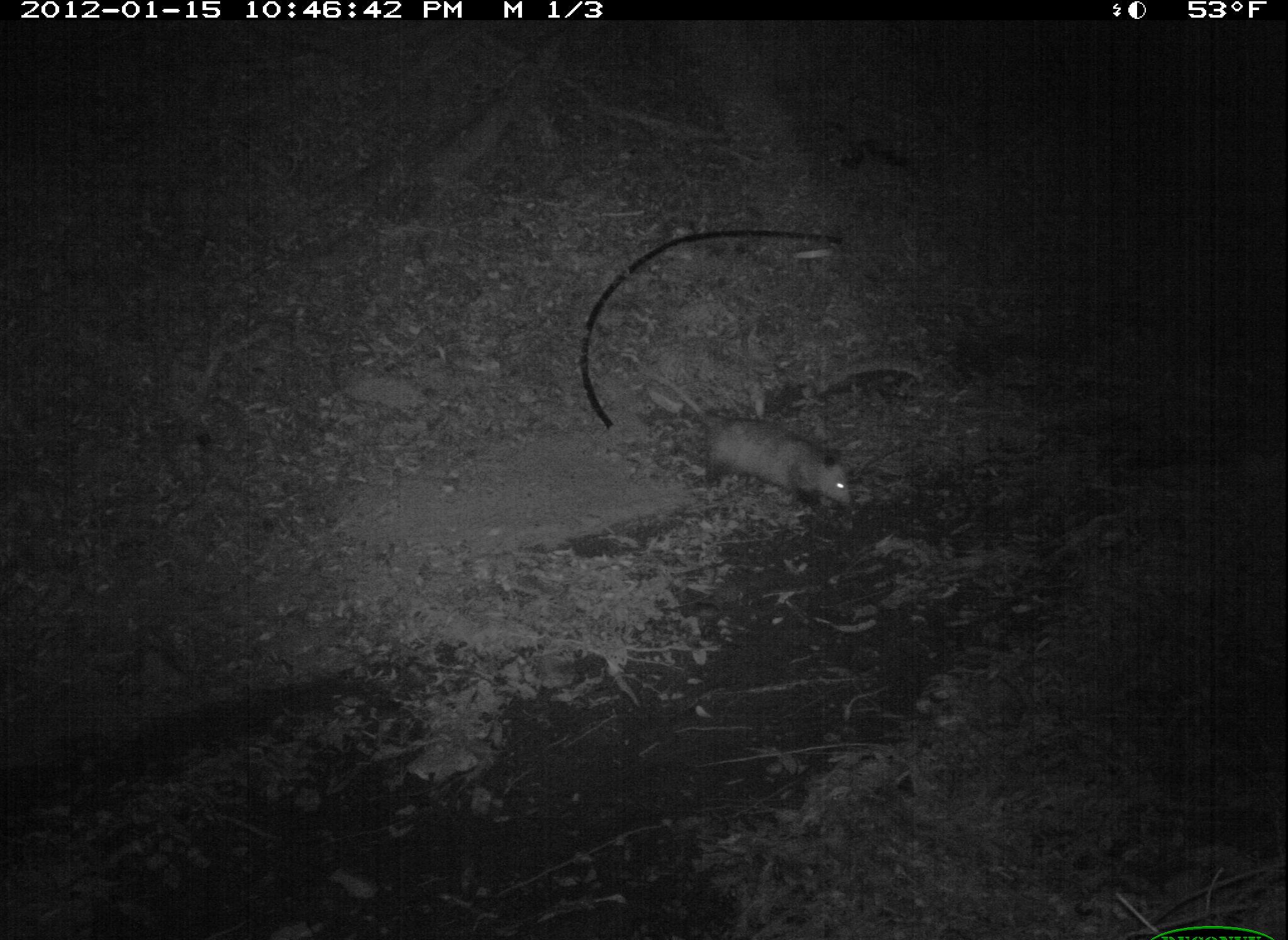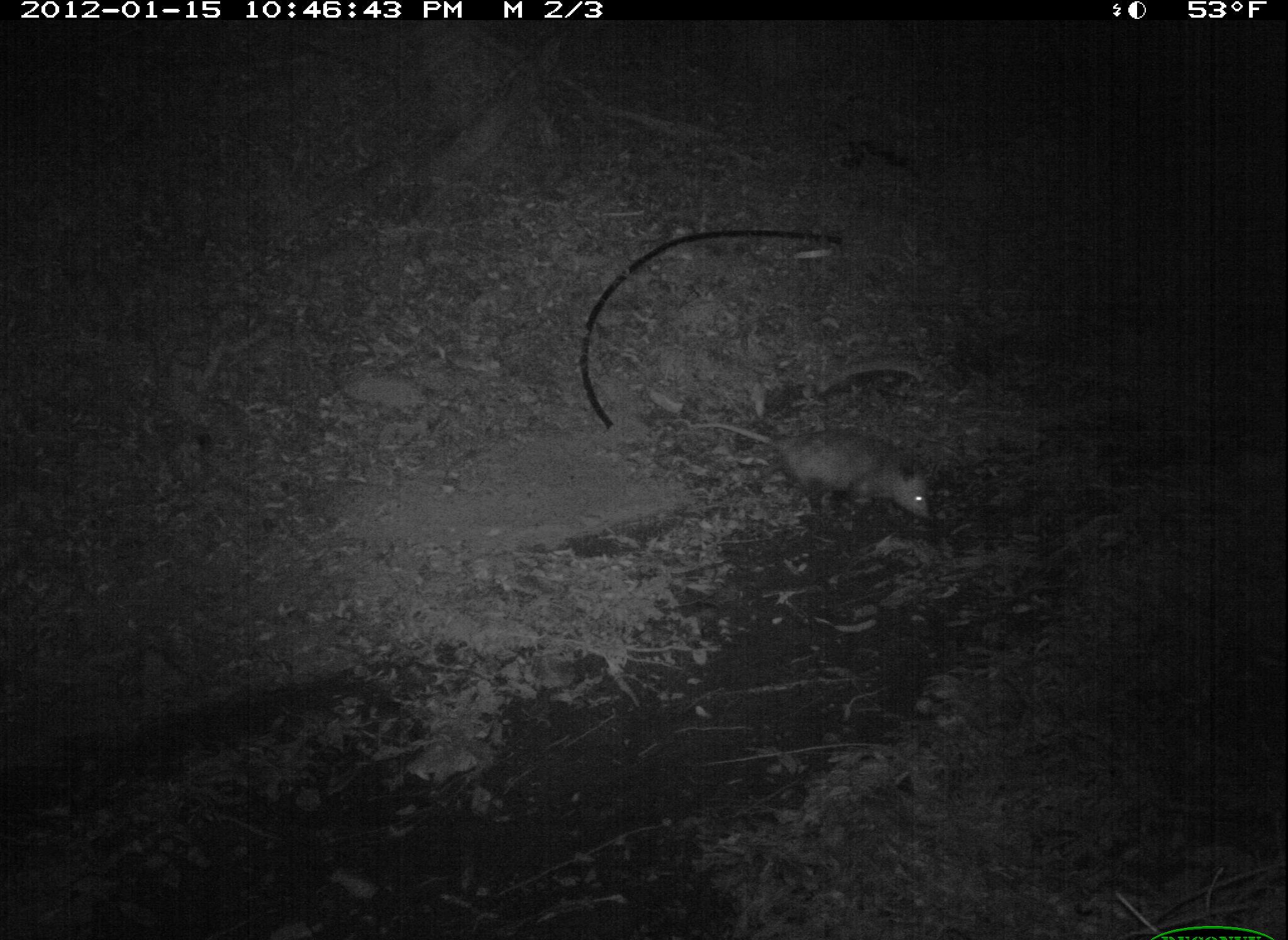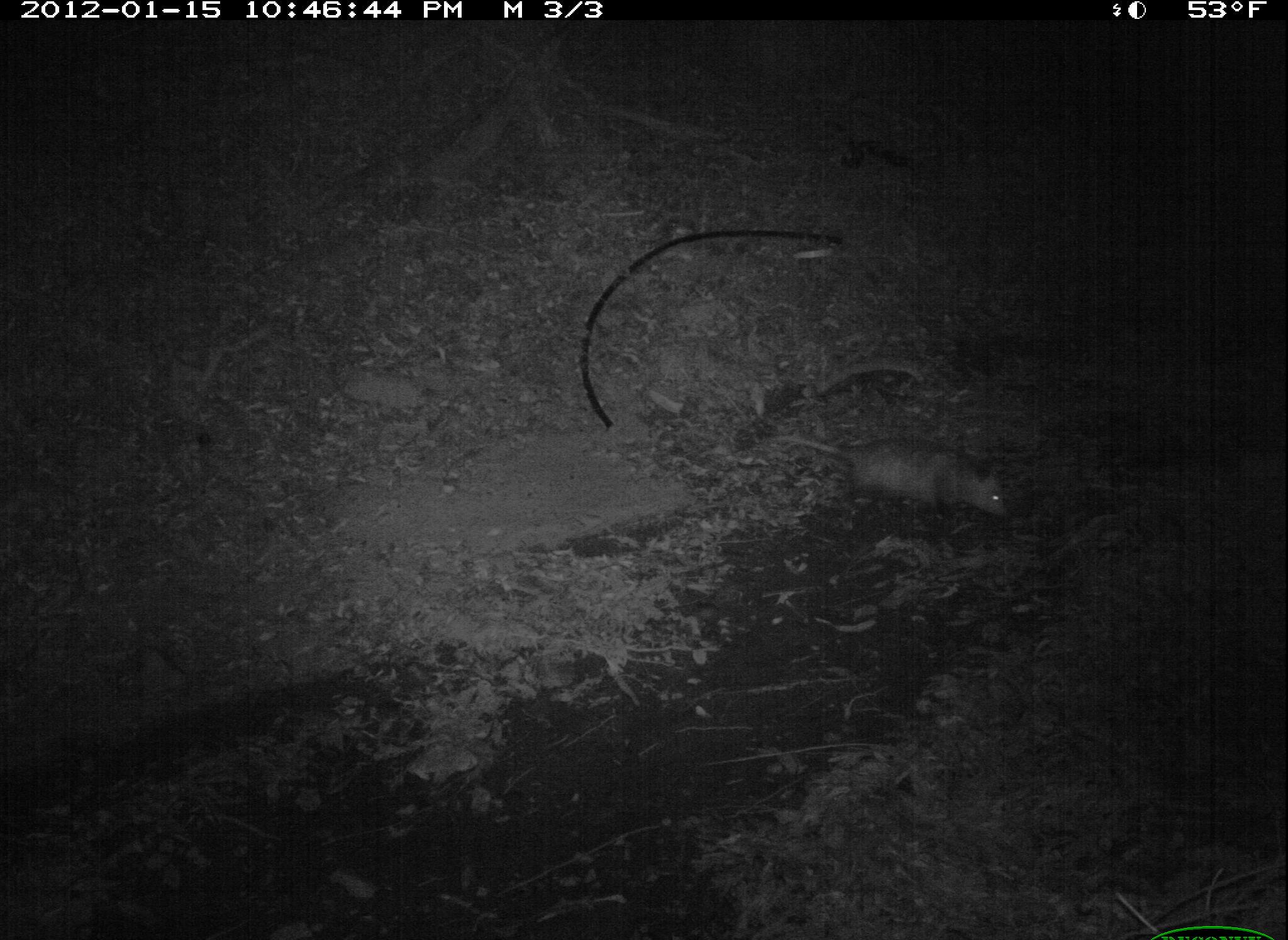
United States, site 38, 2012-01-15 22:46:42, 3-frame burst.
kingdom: Animalia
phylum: Chordata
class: Mammalia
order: Didelphimorphia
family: Didelphidae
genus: Didelphis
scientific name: Didelphis virginiana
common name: virginia opossum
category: opossum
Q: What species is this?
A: Opossum (virginia opossum) (Didelphis virginiana).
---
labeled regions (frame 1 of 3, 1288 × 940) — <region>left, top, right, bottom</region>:
opossum: <region>650, 372, 865, 520</region>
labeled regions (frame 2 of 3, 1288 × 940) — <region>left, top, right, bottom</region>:
opossum: <region>684, 408, 950, 536</region>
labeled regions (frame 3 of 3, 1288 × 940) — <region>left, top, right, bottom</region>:
opossum: <region>766, 420, 1034, 535</region>